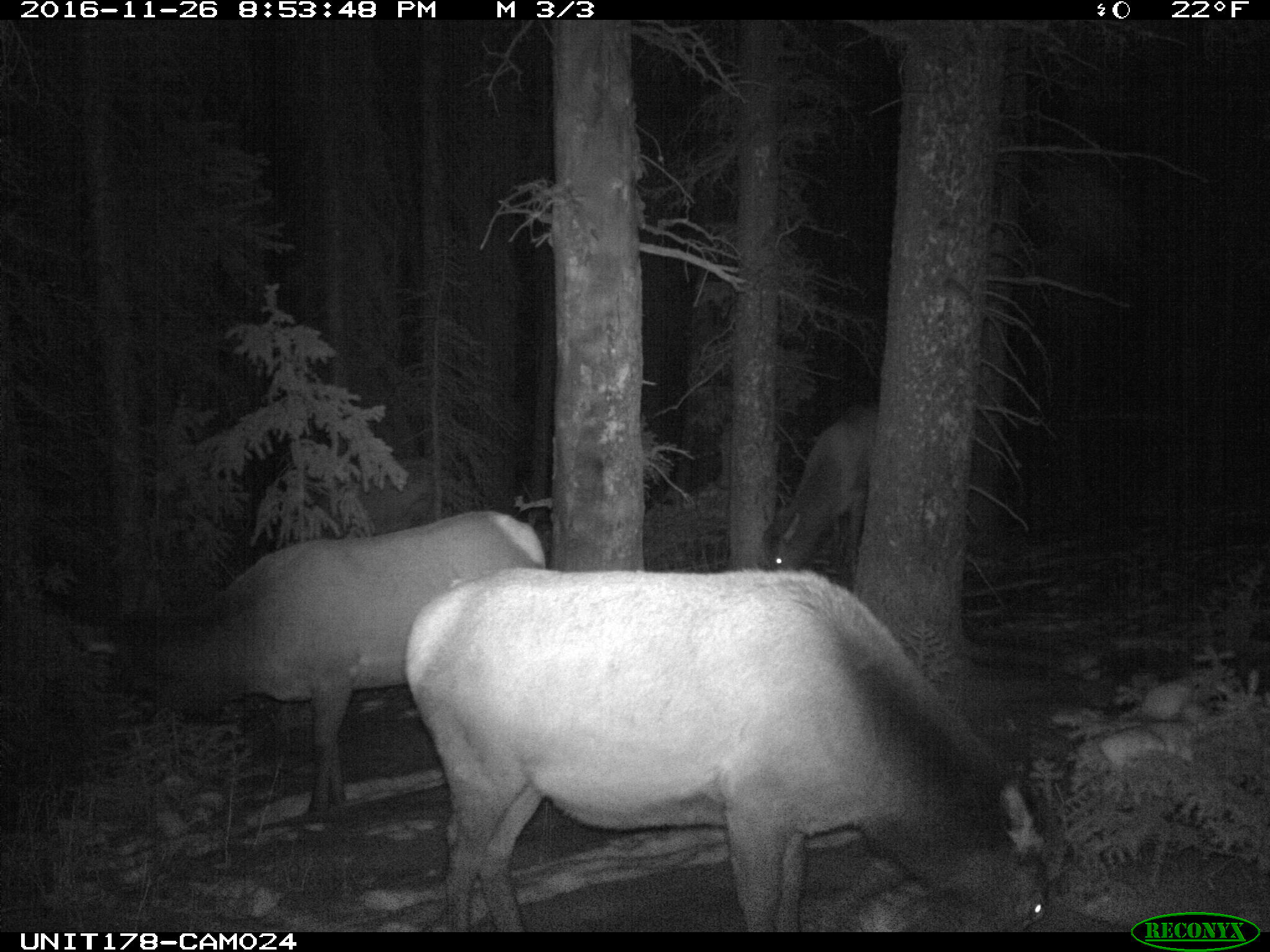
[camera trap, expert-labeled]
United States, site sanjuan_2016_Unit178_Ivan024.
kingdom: Animalia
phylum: Chordata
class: Mammalia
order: Artiodactyla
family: Cervidae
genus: Cervus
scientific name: Cervus elaphus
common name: red deer